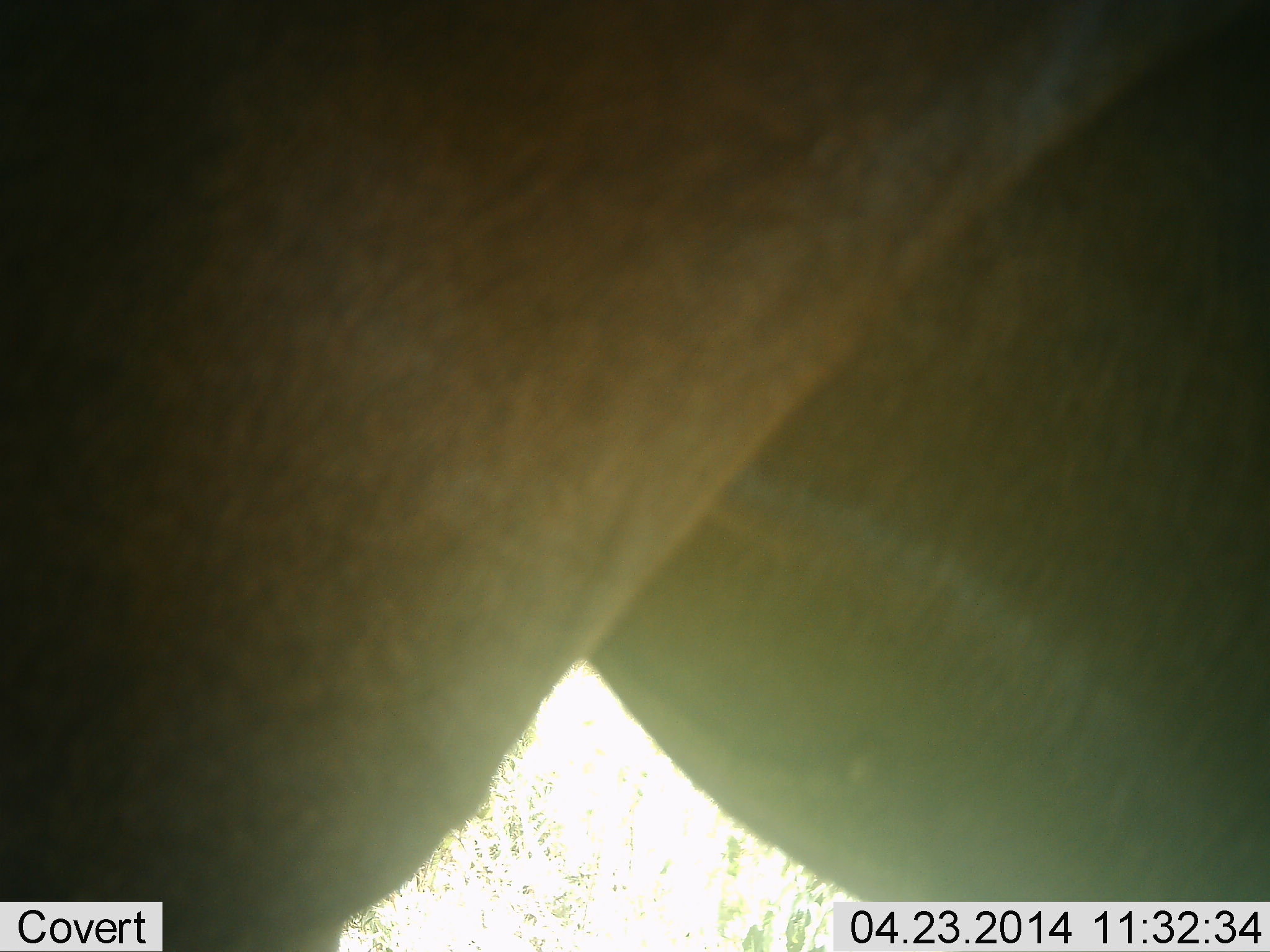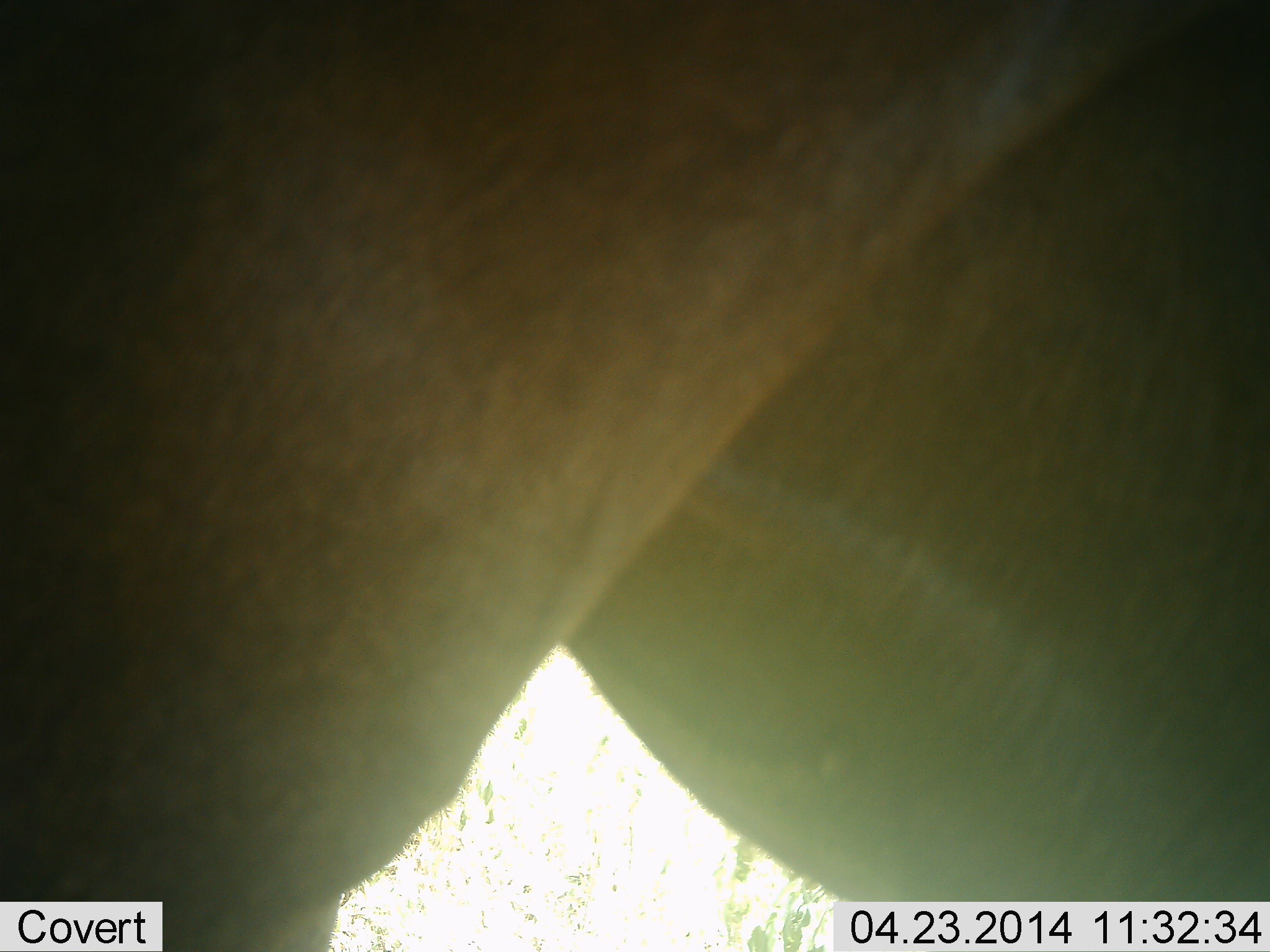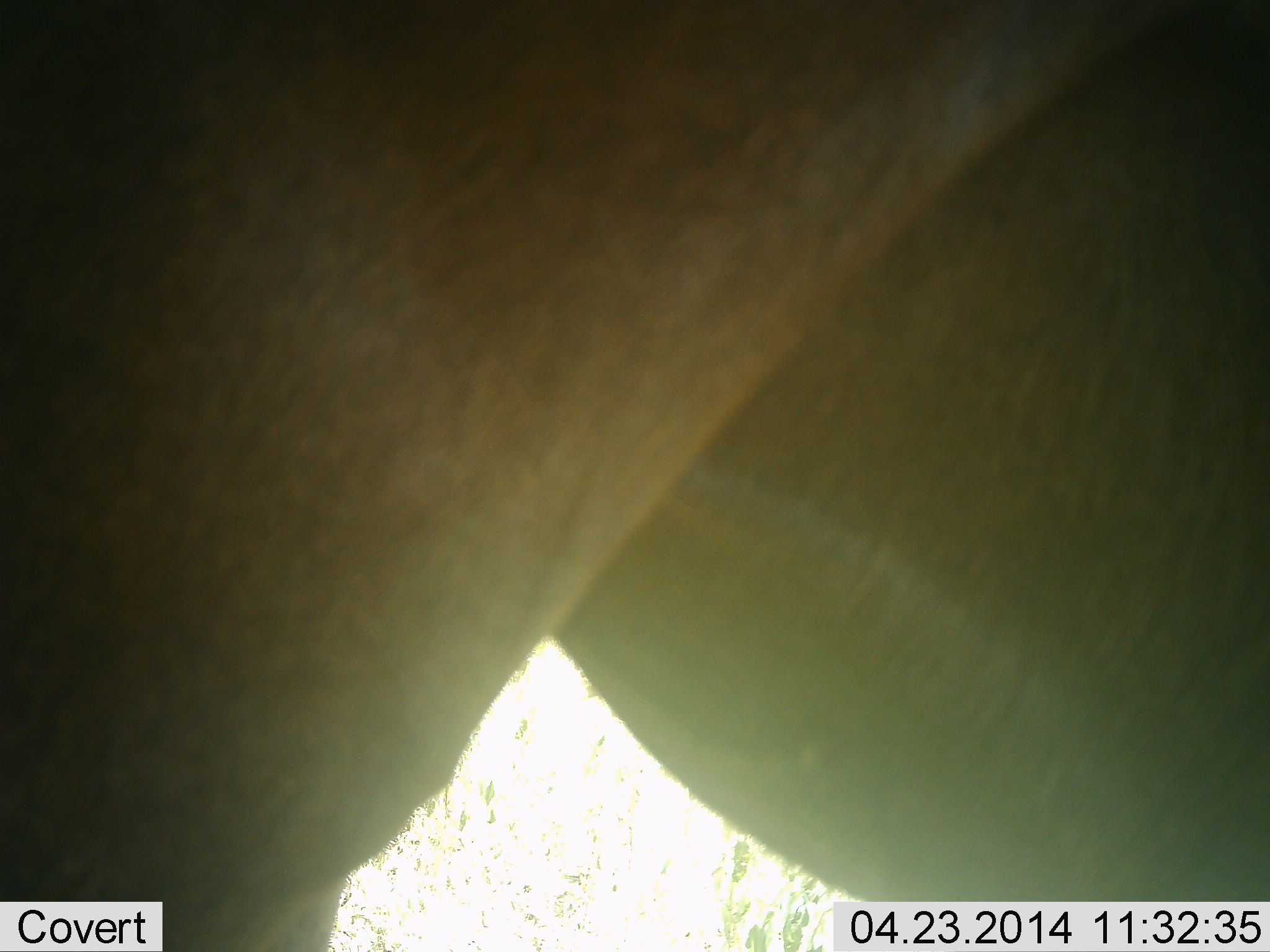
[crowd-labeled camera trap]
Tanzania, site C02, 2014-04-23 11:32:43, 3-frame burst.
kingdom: Animalia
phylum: Chordata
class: Mammalia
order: Artiodactyla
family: Bovidae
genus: Connochaetes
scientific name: Connochaetes taurinus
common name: blue wildebeest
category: wildebeest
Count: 1.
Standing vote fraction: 100%.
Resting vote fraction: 0%.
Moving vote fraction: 0%.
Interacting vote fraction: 0%.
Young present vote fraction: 0%.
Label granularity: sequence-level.